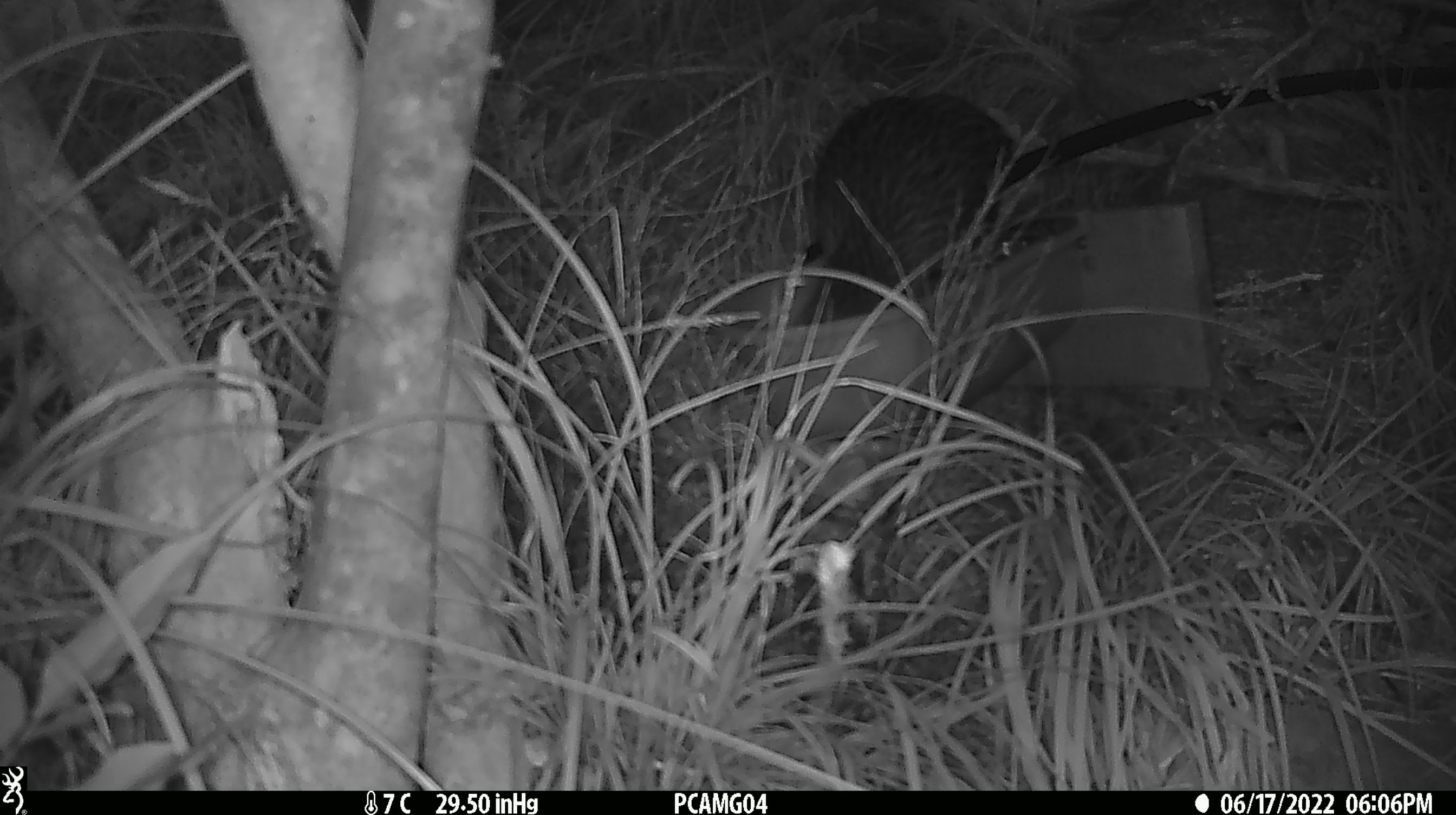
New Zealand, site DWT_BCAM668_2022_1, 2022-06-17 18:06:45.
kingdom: Animalia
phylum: Chordata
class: Aves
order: Gruiformes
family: Rallidae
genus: Gallirallus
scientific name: Gallirallus australis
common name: weka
Weka (Gallirallus australis).